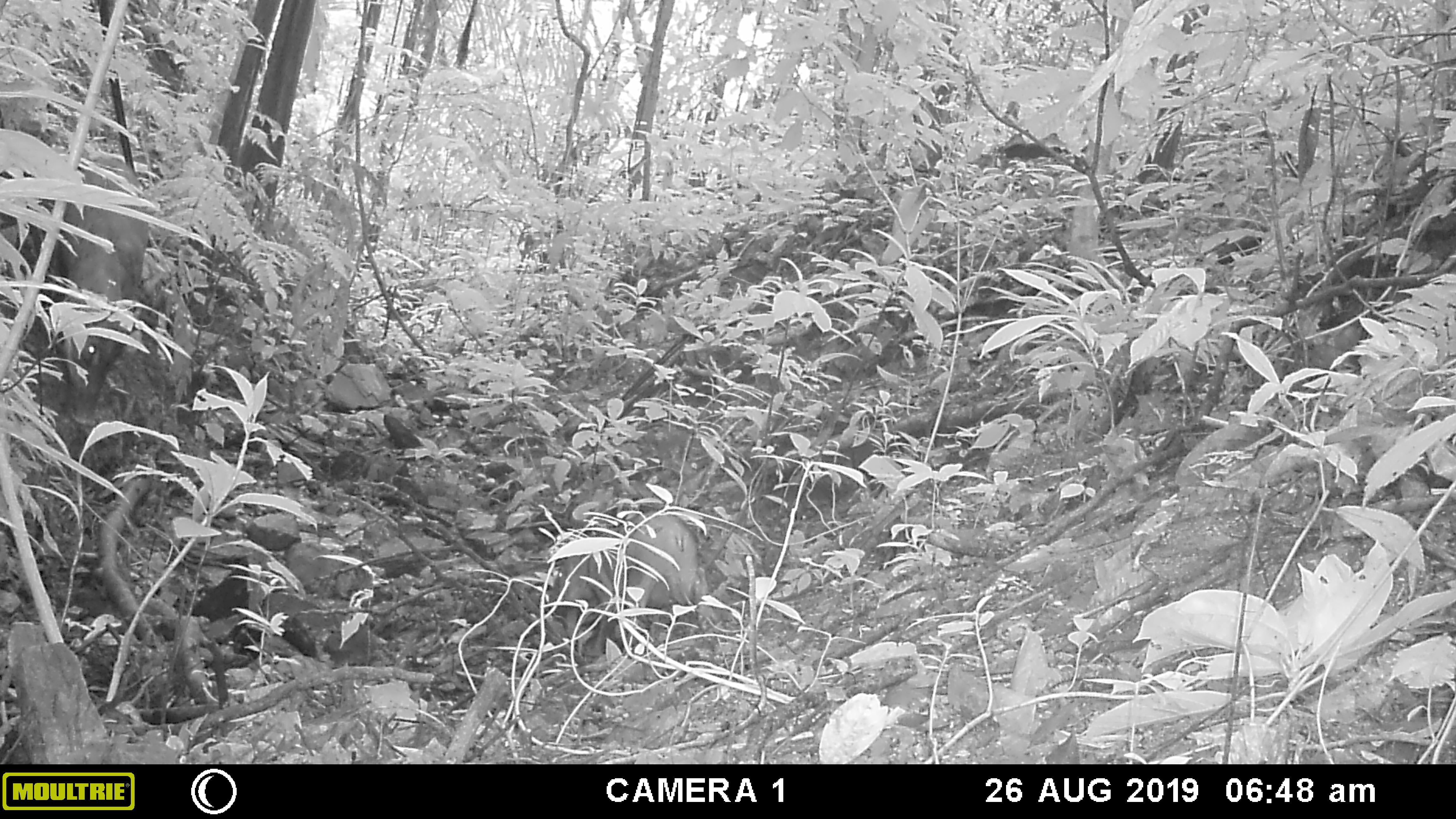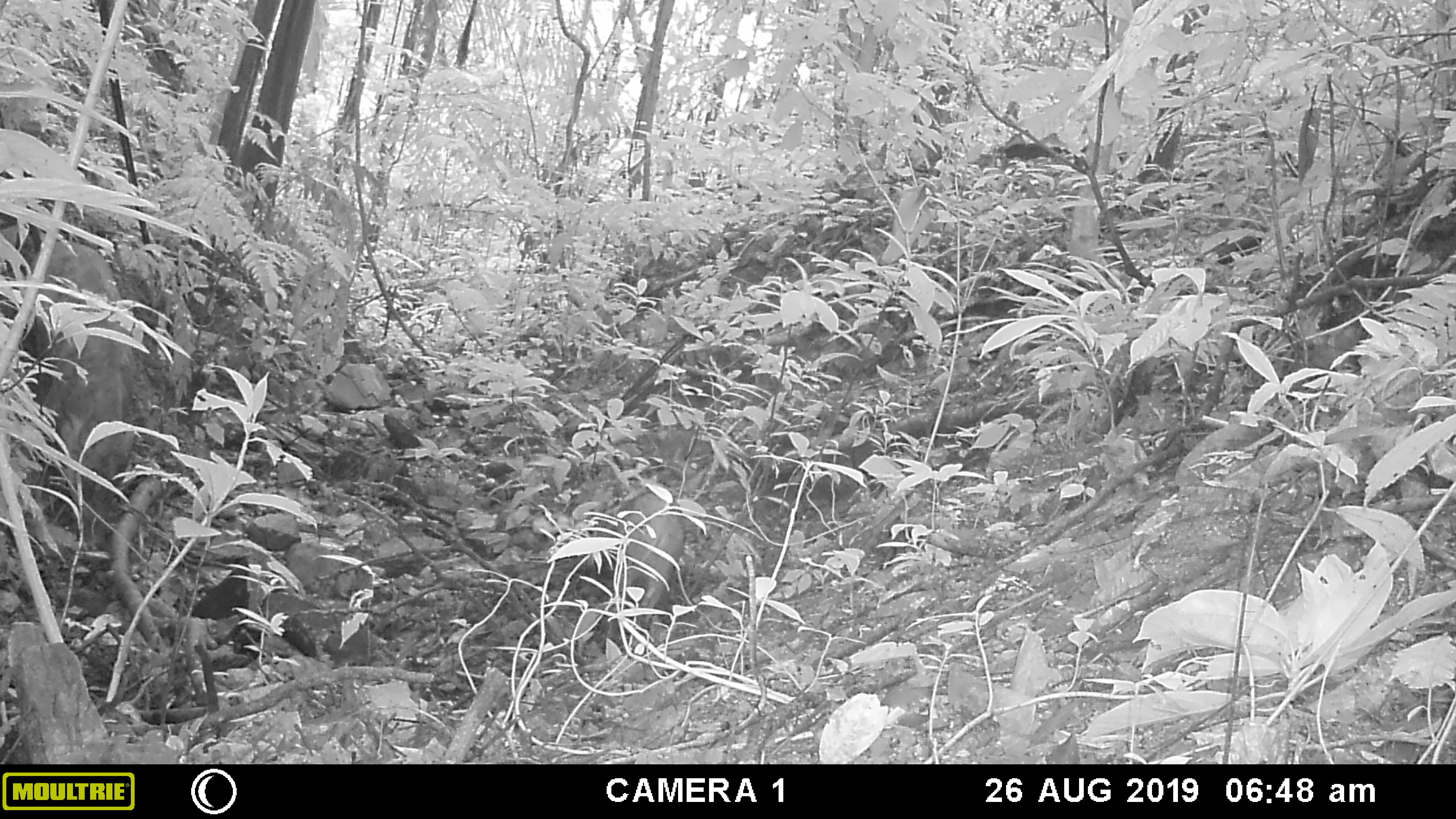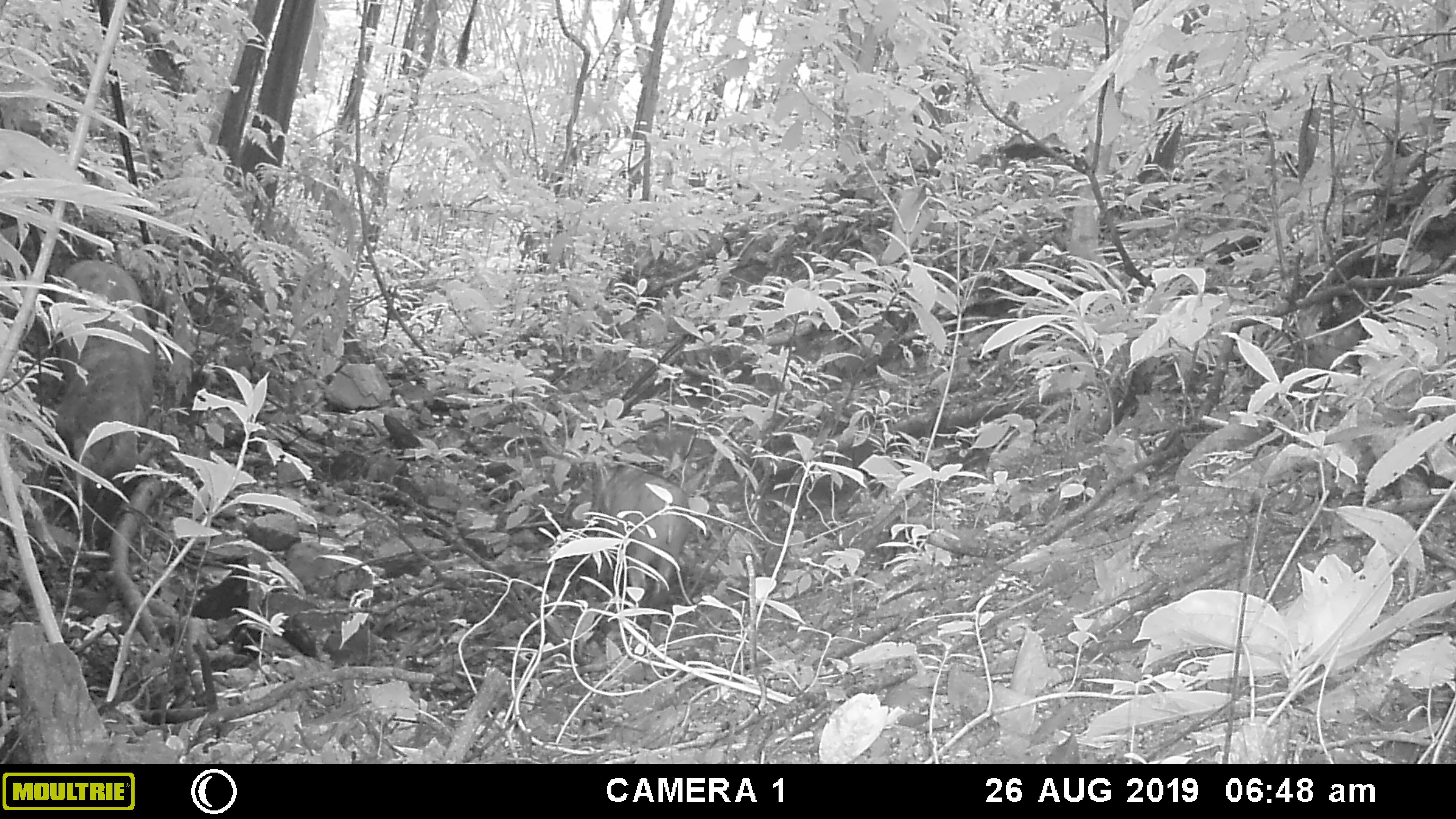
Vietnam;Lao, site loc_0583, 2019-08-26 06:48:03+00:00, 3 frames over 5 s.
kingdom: Animalia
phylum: Chordata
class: Mammalia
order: Artiodactyla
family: Suidae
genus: Sus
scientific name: Sus scrofa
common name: eurasian wild pig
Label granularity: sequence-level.